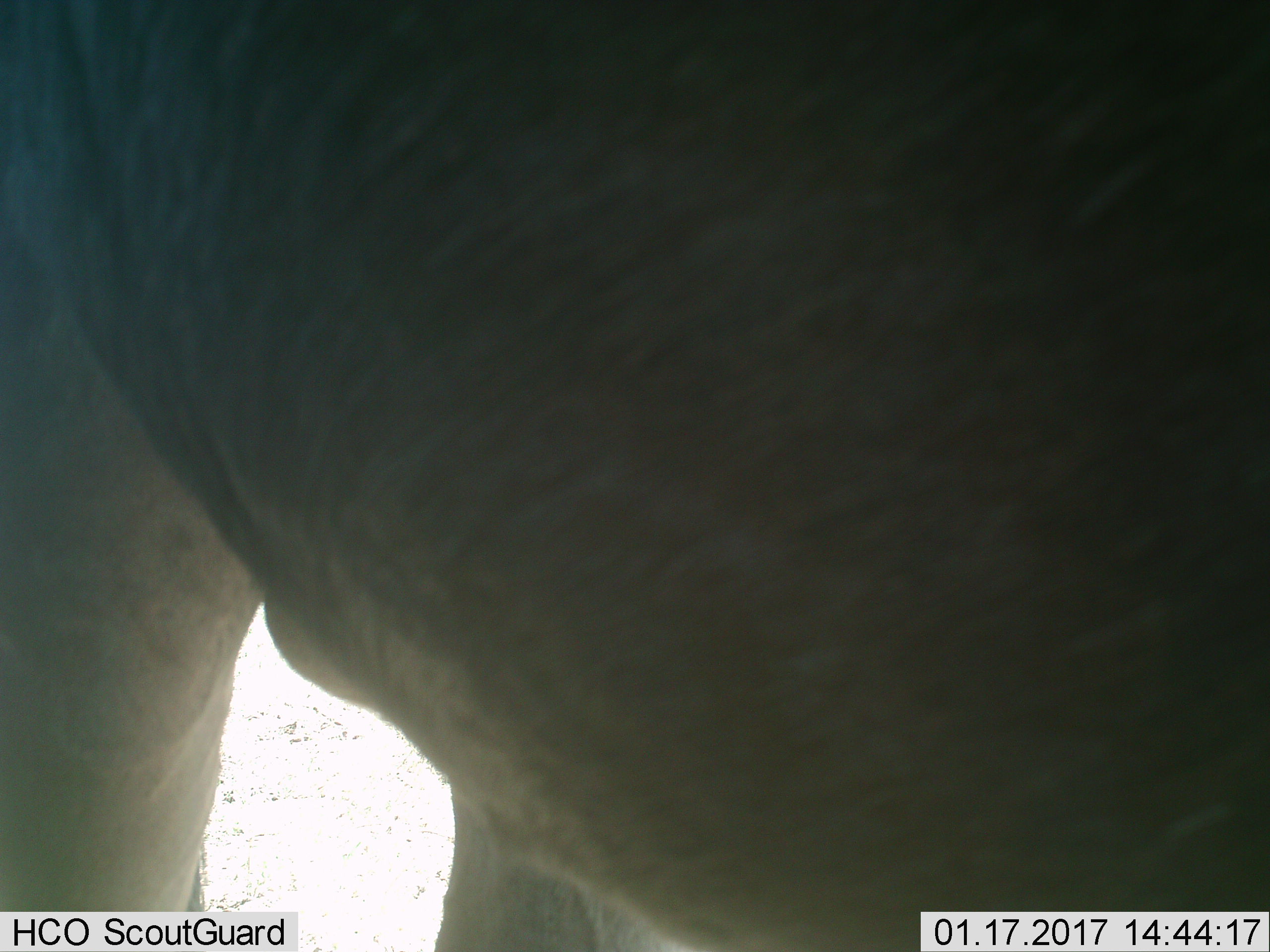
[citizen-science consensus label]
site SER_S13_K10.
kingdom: Animalia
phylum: Chordata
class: Mammalia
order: Artiodactyla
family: Bovidae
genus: Connochaetes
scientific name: Connochaetes taurinus taurinus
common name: blue wildebeest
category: wildebeestblue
Wildebeestblue (blue wildebeest) (Connochaetes taurinus taurinus), count 1. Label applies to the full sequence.